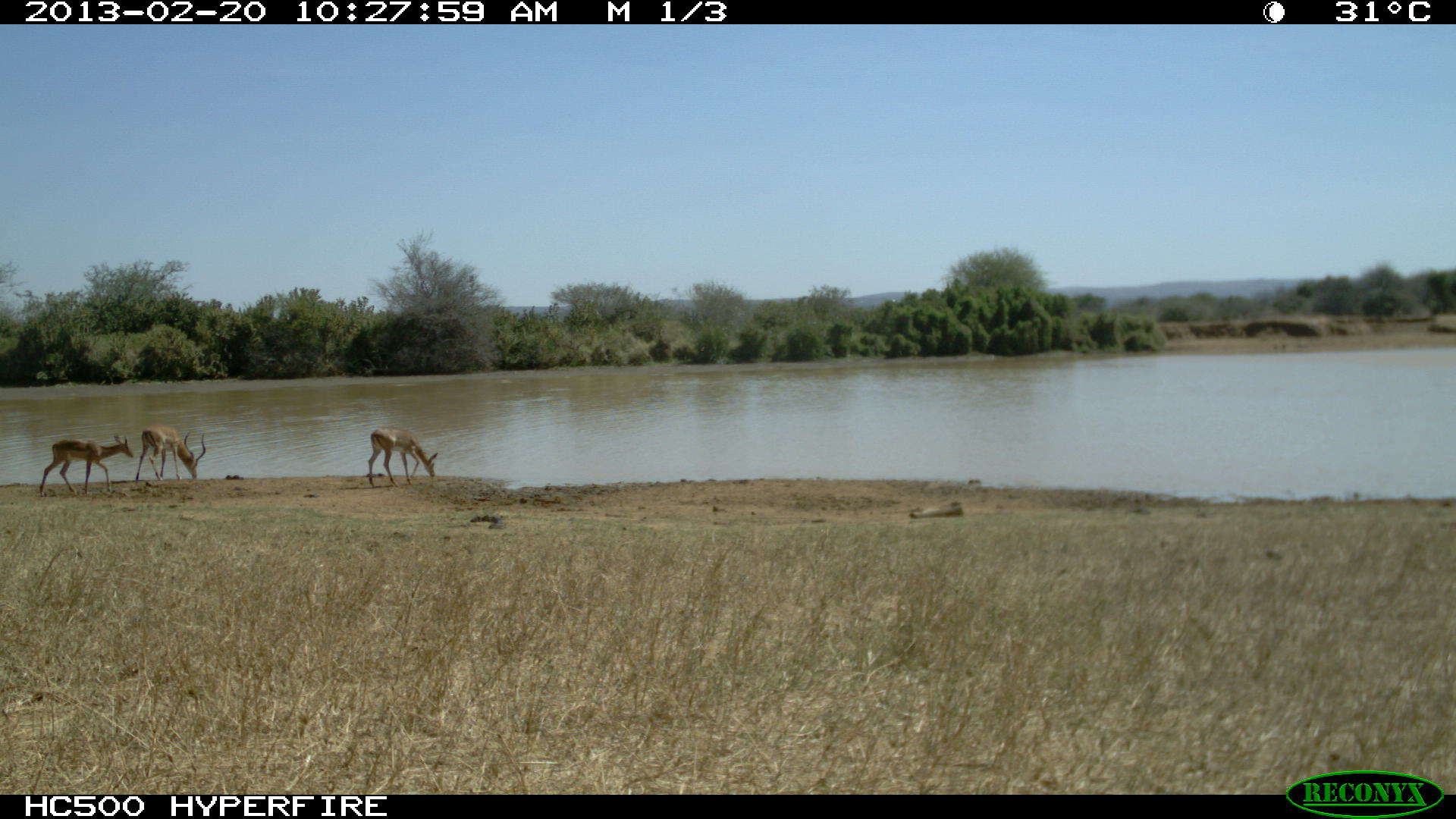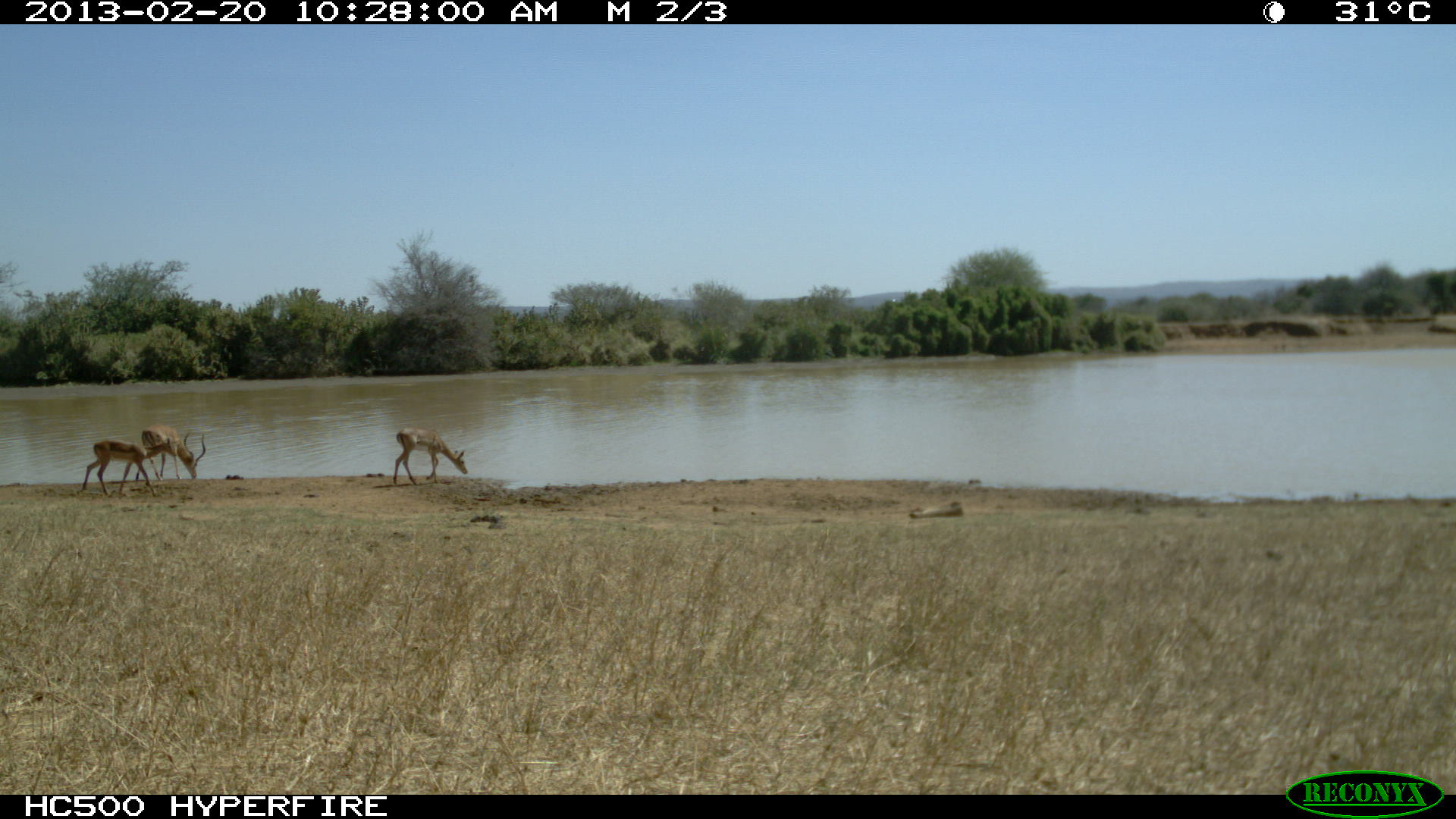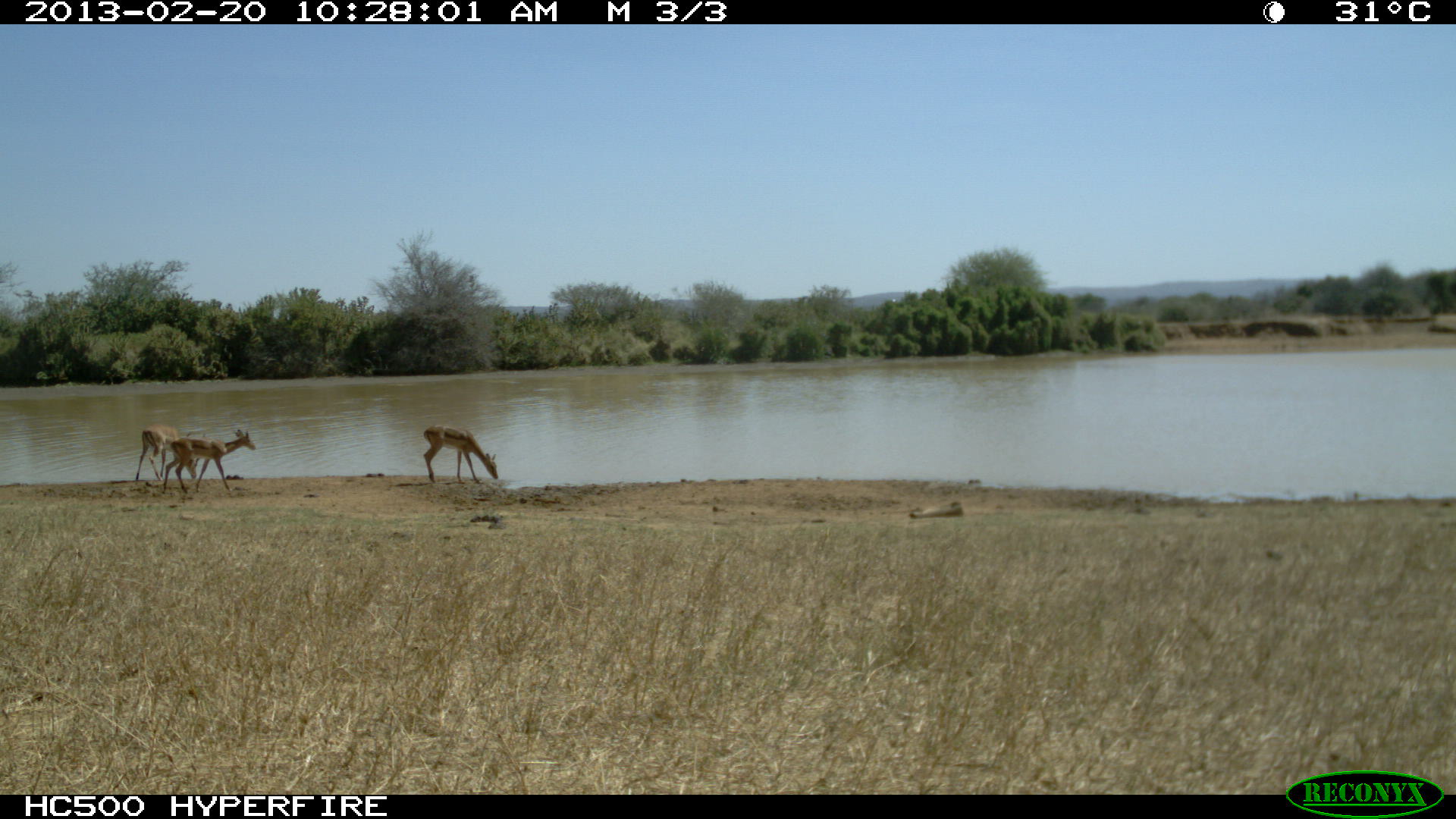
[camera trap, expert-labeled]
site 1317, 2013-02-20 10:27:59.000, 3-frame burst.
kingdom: Animalia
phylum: Chordata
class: Mammalia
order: Artiodactyla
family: Bovidae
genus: Aepyceros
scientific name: Aepyceros melampus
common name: impala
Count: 3.